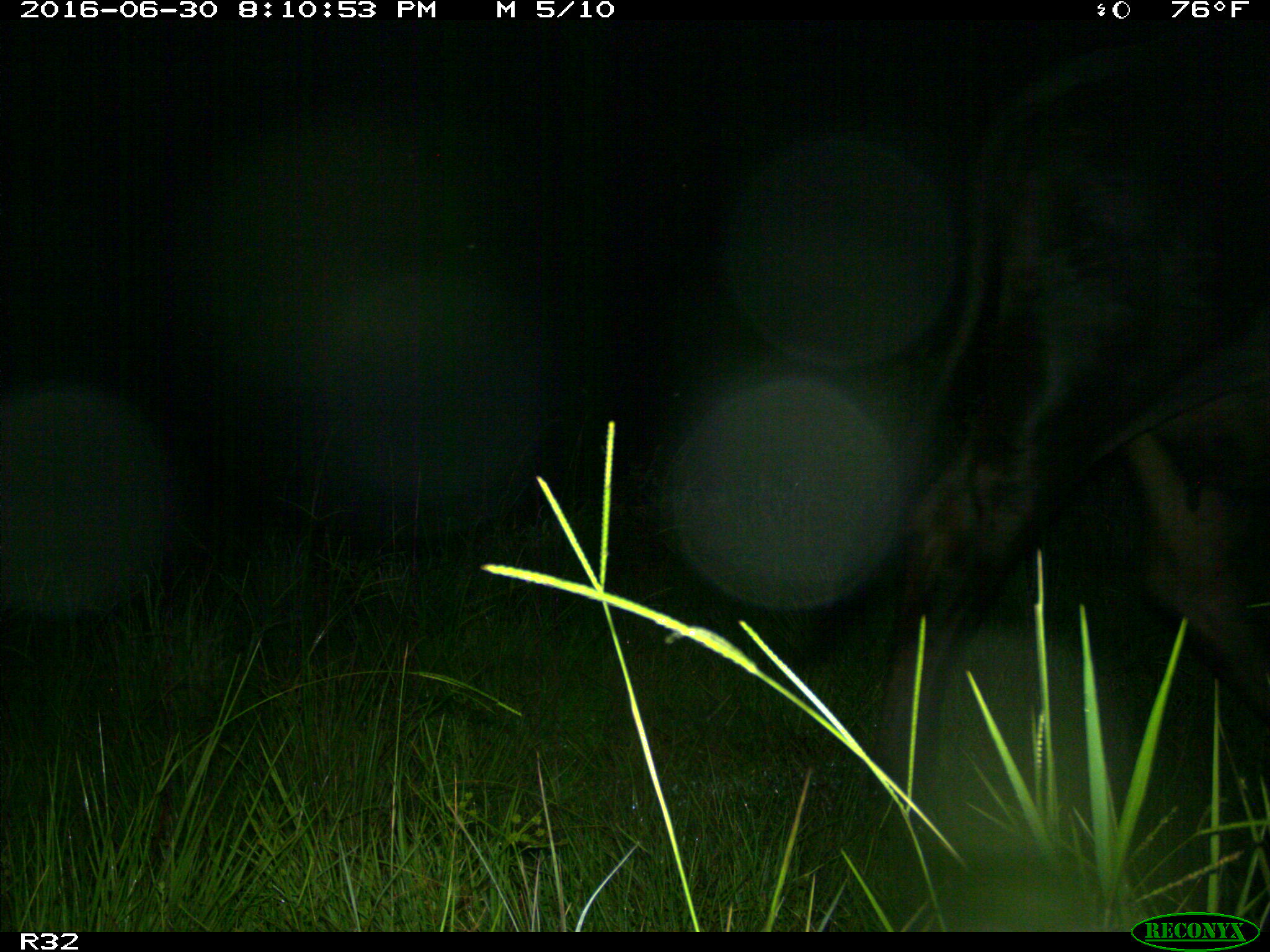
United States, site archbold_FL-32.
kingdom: Animalia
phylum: Chordata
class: Mammalia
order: Artiodactyla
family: Bovidae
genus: Bos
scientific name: Bos taurus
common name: domestic cow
Bos taurus (domestic cow).